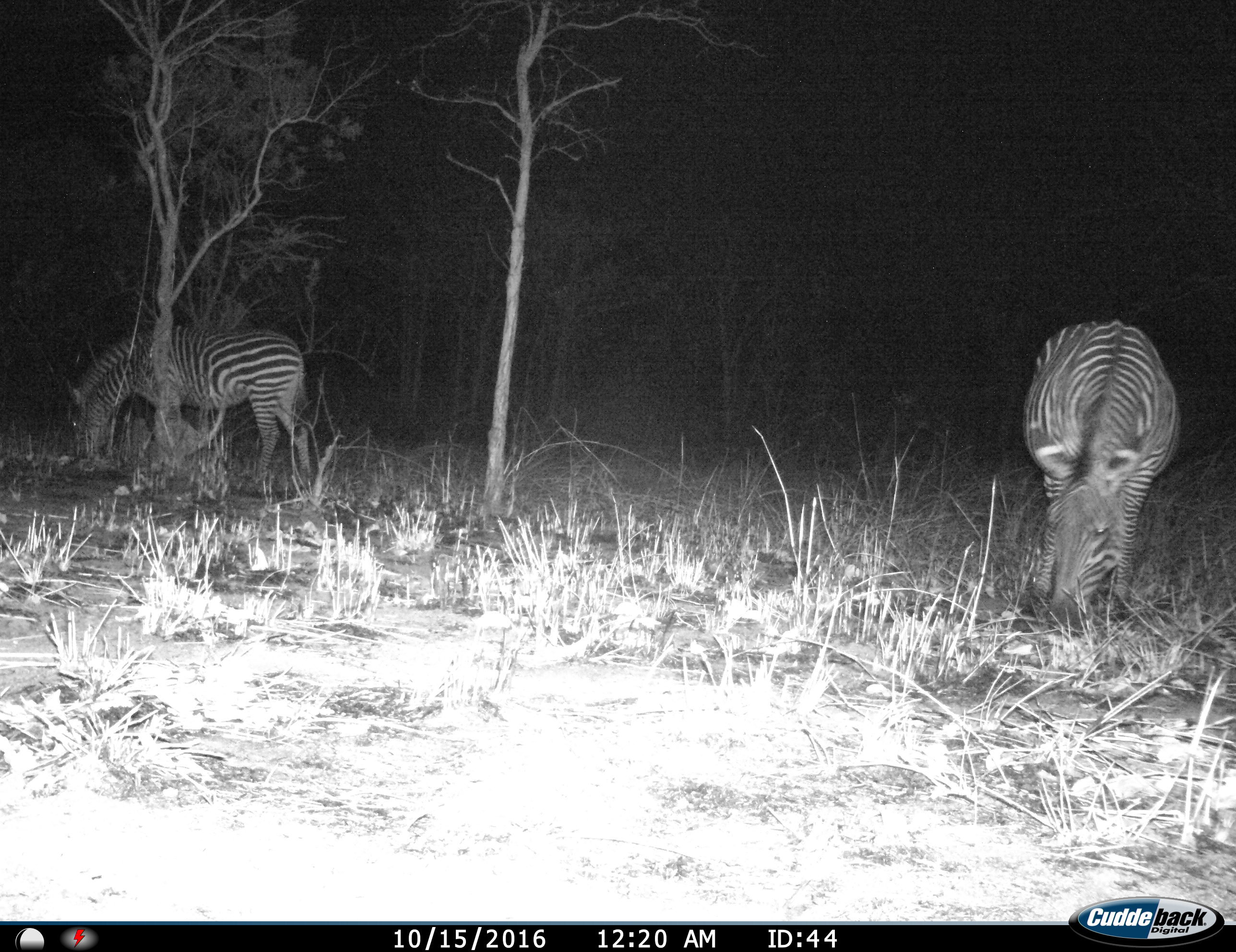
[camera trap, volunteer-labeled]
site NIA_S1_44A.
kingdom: Animalia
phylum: Chordata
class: Mammalia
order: Perissodactyla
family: Equidae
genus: Equus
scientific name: Equus quagga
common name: plains zebra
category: zebraplains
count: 2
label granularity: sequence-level